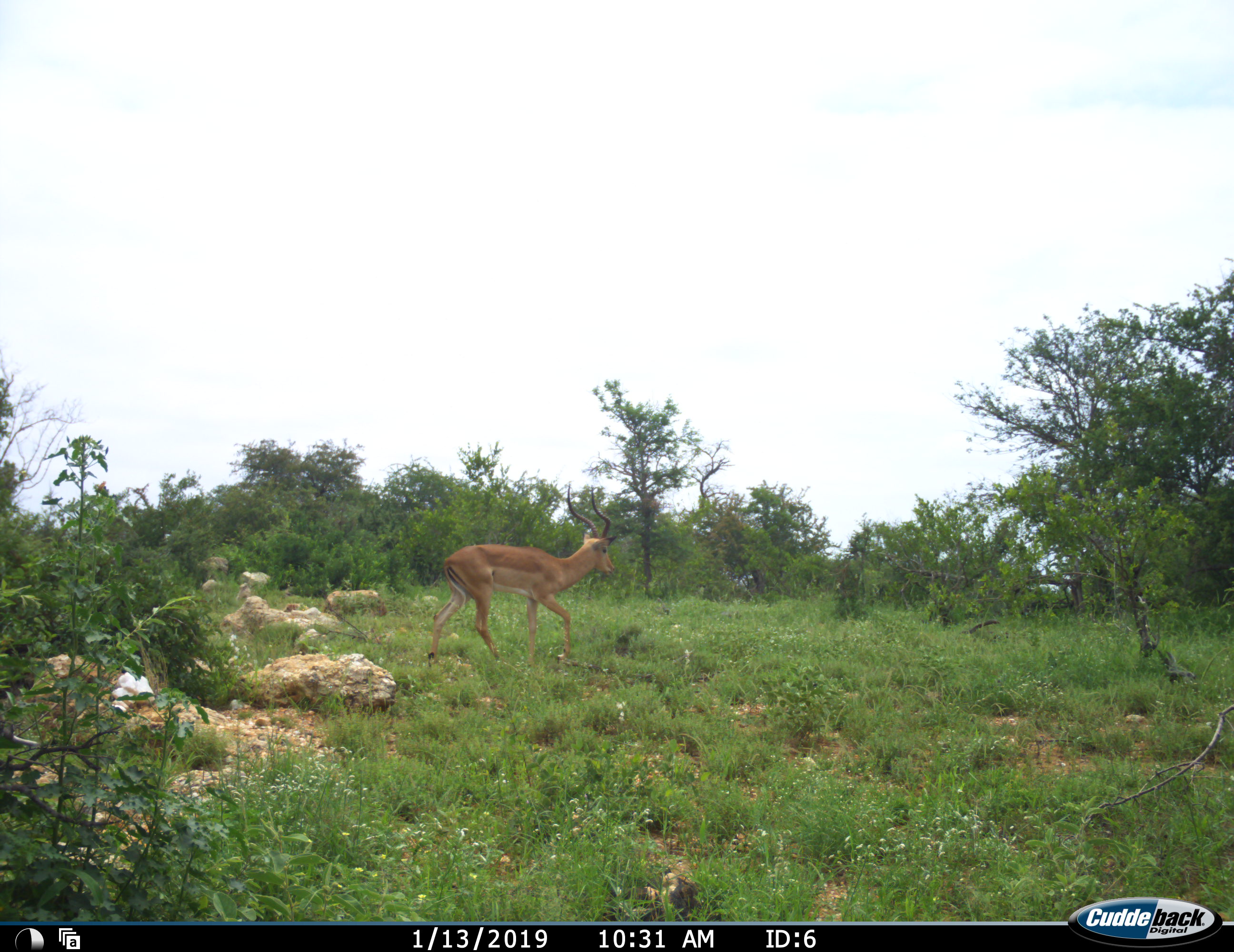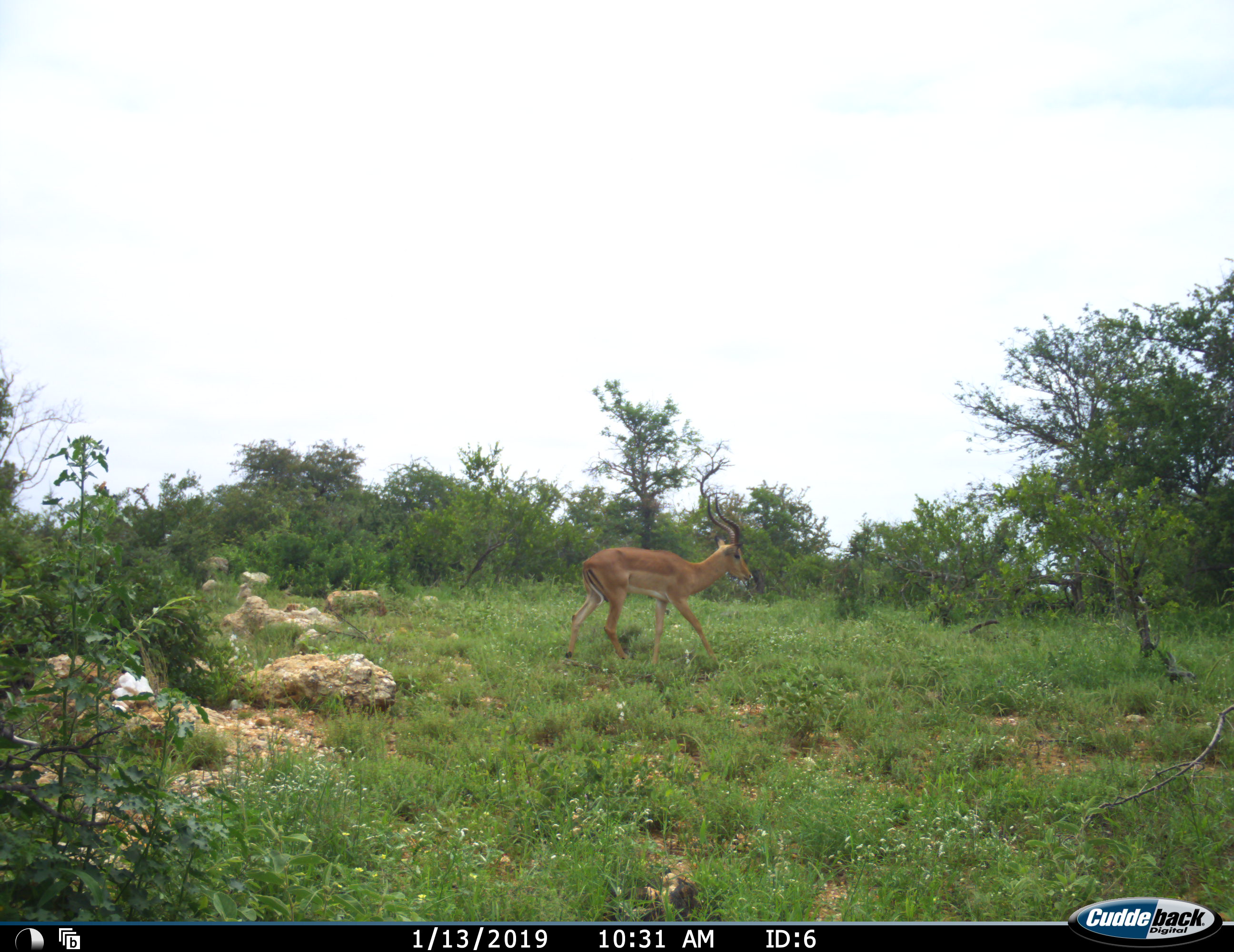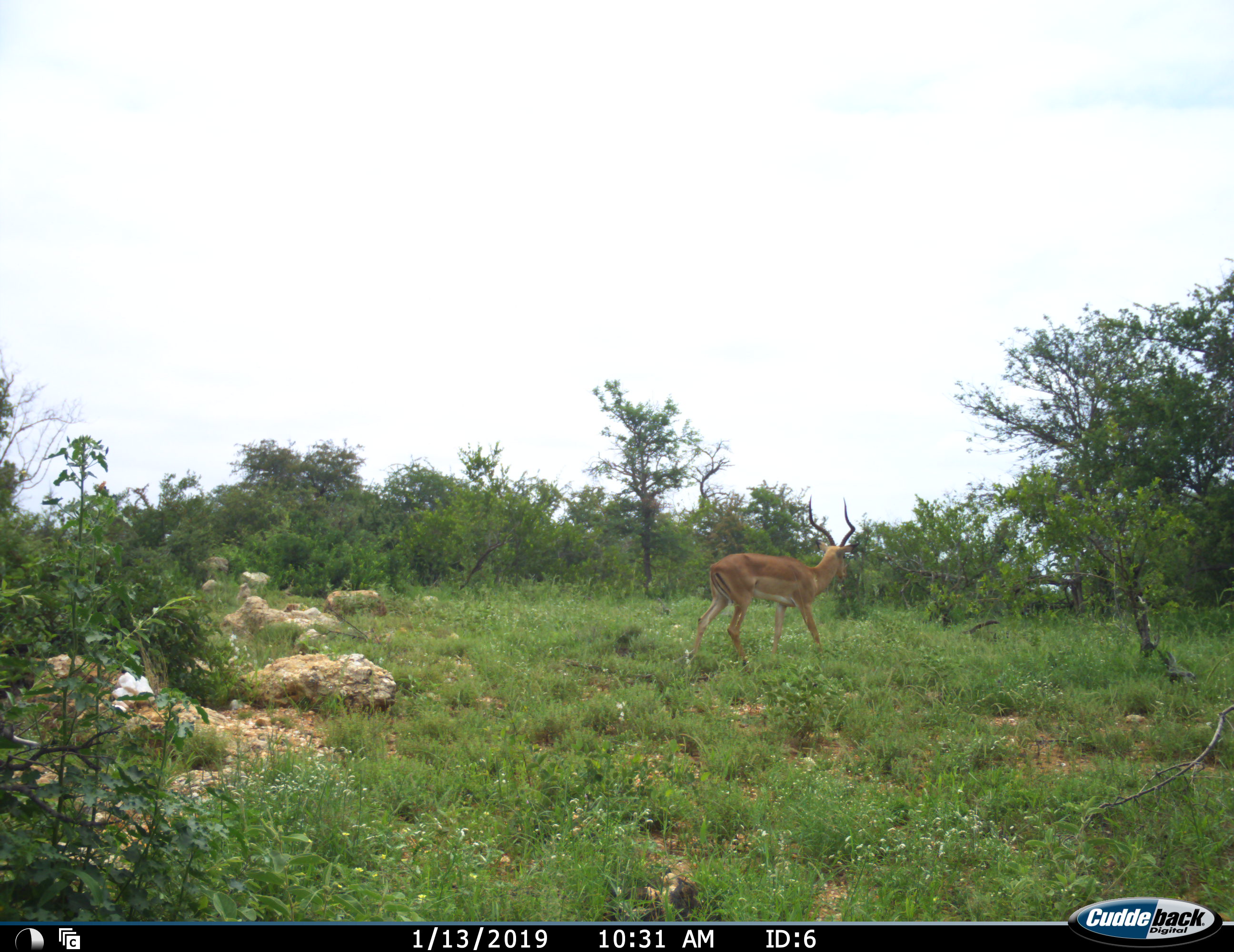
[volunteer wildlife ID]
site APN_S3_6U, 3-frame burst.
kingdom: Animalia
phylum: Chordata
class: Mammalia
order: Artiodactyla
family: Bovidae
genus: Aepyceros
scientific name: Aepyceros melampus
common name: impala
Impala (Aepyceros melampus), count 1. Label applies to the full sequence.